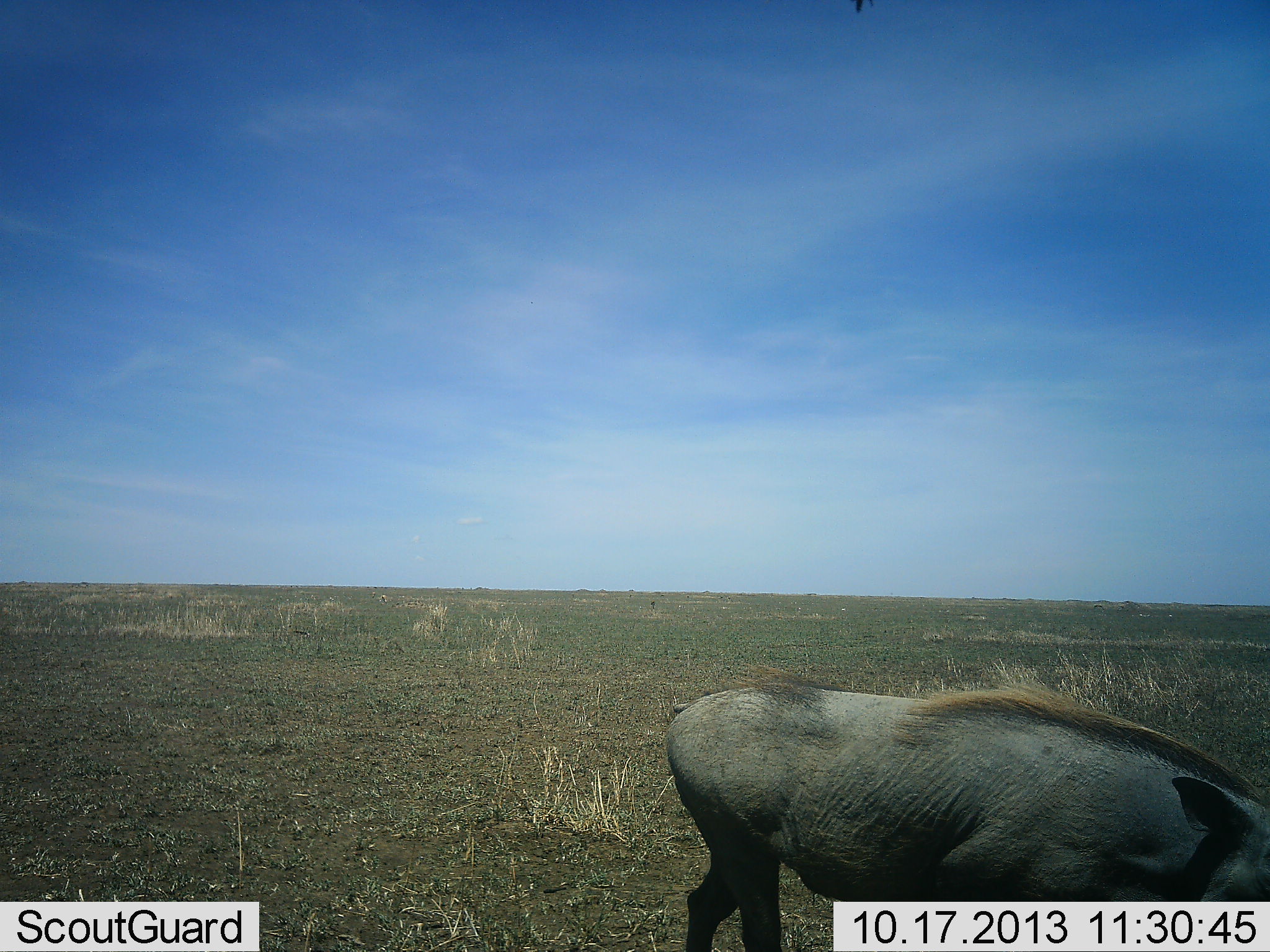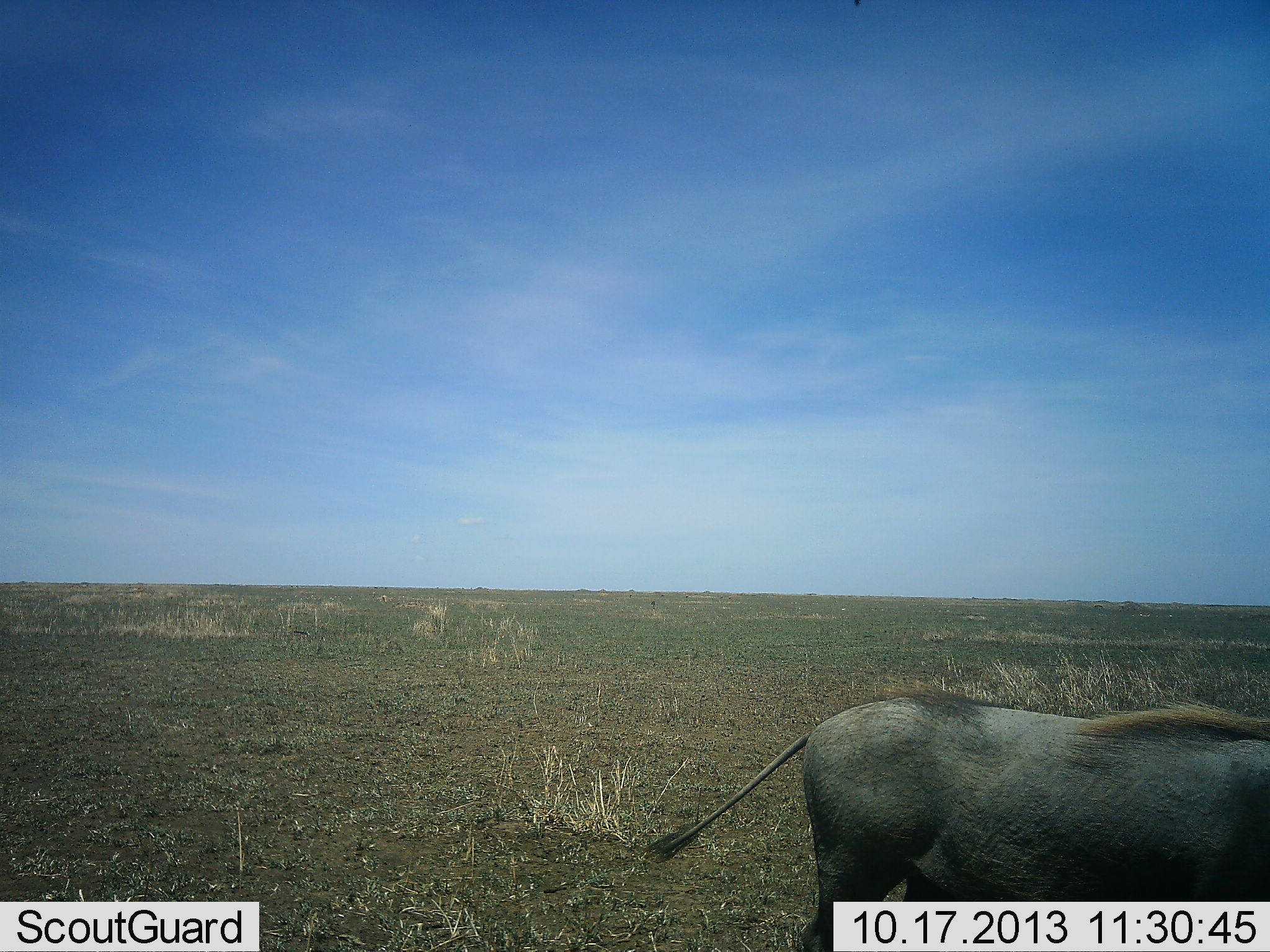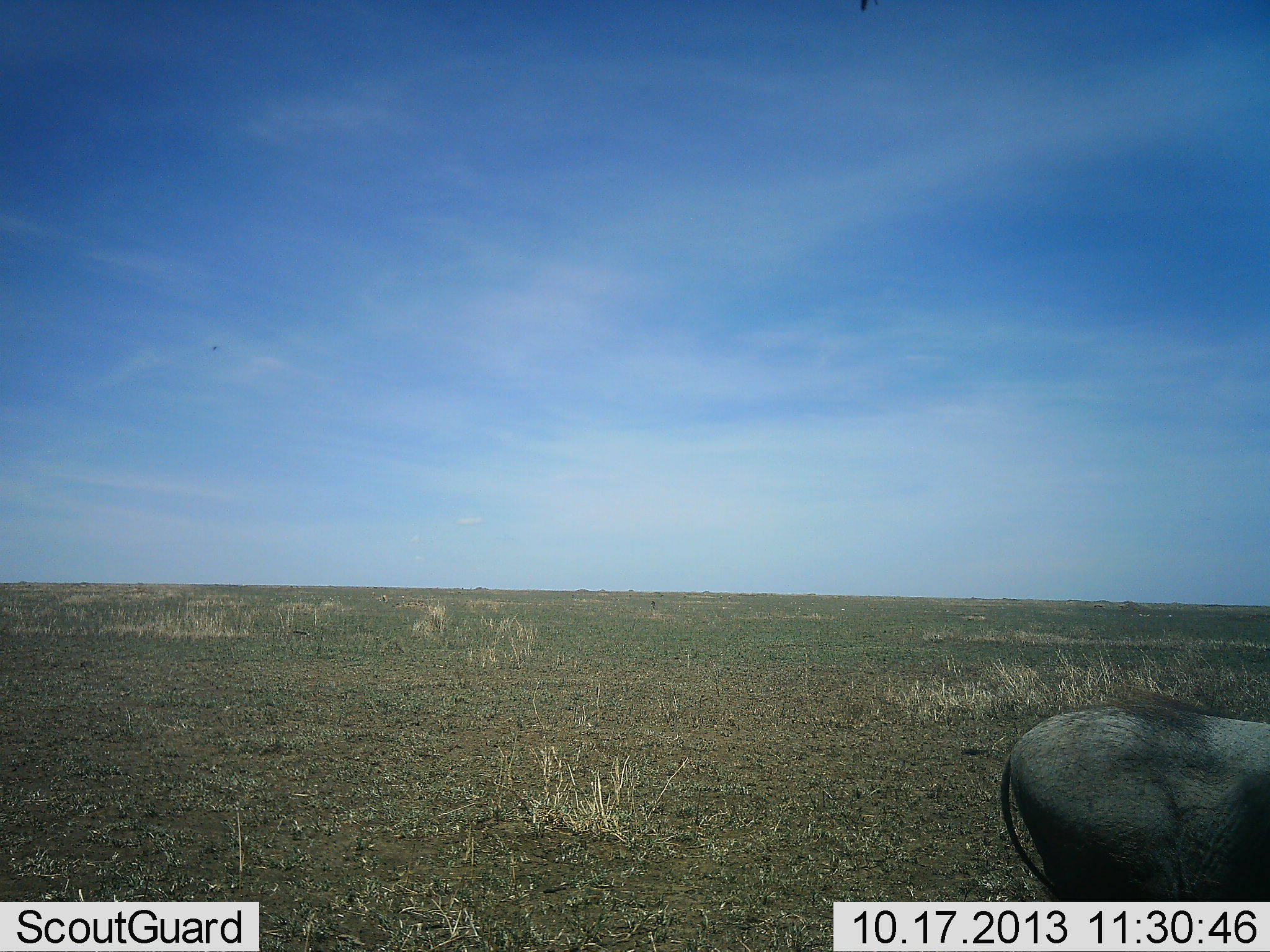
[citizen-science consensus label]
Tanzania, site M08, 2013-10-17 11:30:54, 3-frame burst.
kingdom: Animalia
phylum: Chordata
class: Mammalia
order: Artiodactyla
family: Suidae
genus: Phacochoerus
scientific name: Phacochoerus africanus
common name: warthog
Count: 1.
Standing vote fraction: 0%.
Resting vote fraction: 0%.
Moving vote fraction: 96%.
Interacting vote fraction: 0%.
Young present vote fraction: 0%.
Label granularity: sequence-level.